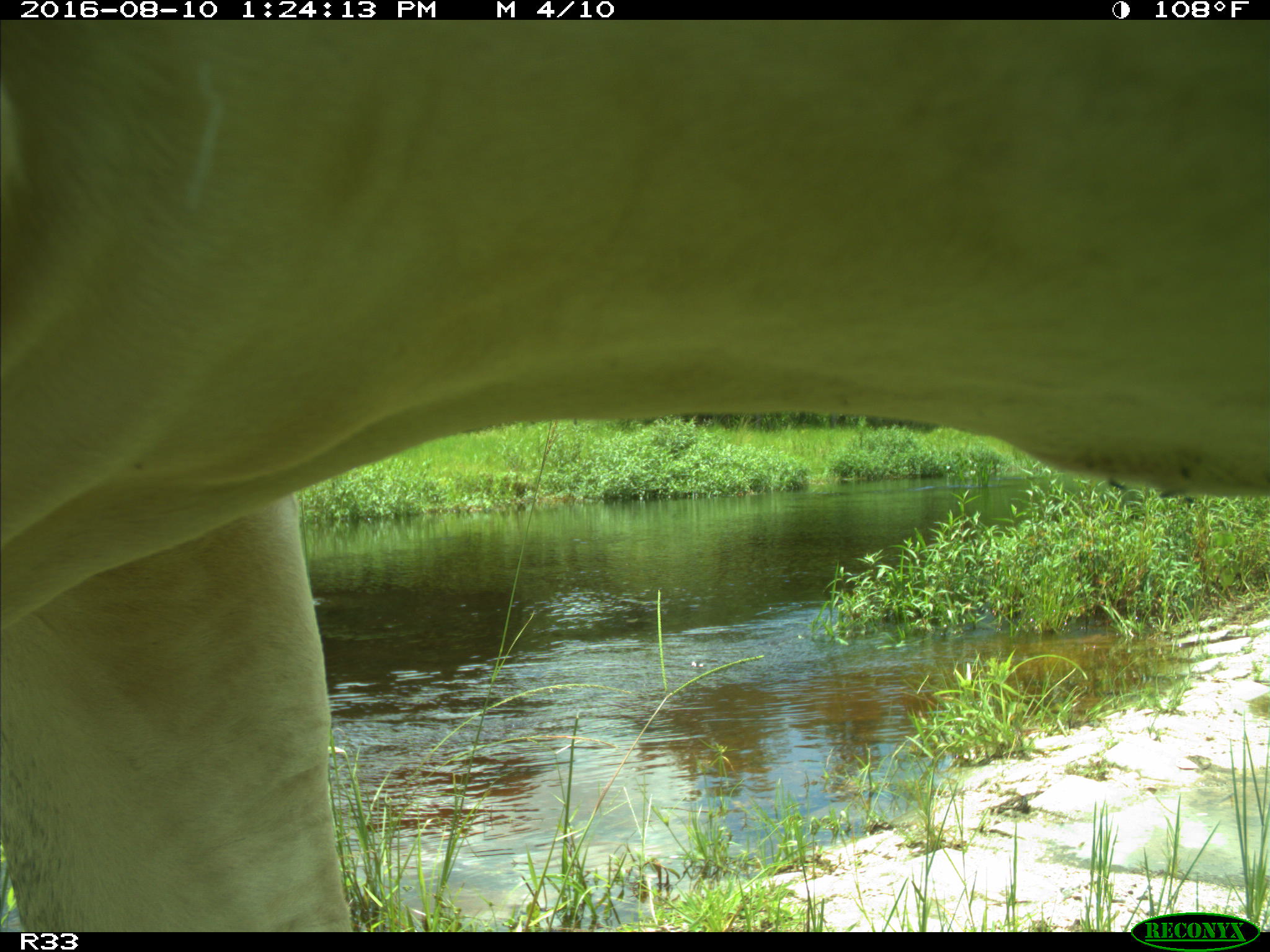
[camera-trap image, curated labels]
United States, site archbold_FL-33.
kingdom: Animalia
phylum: Chordata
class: Mammalia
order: Artiodactyla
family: Bovidae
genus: Bos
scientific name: Bos taurus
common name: domestic cow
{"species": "Bos taurus (domestic cow)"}